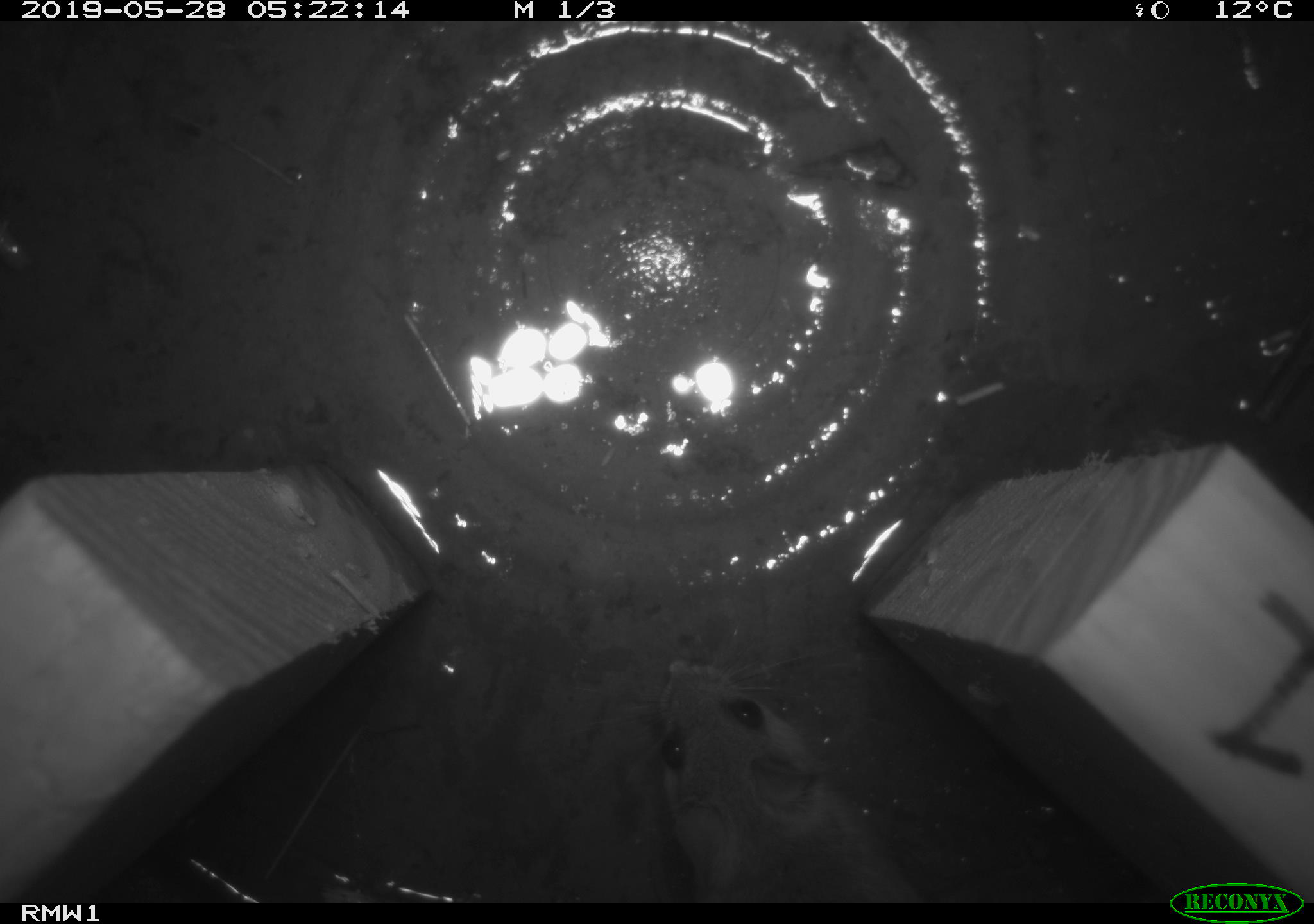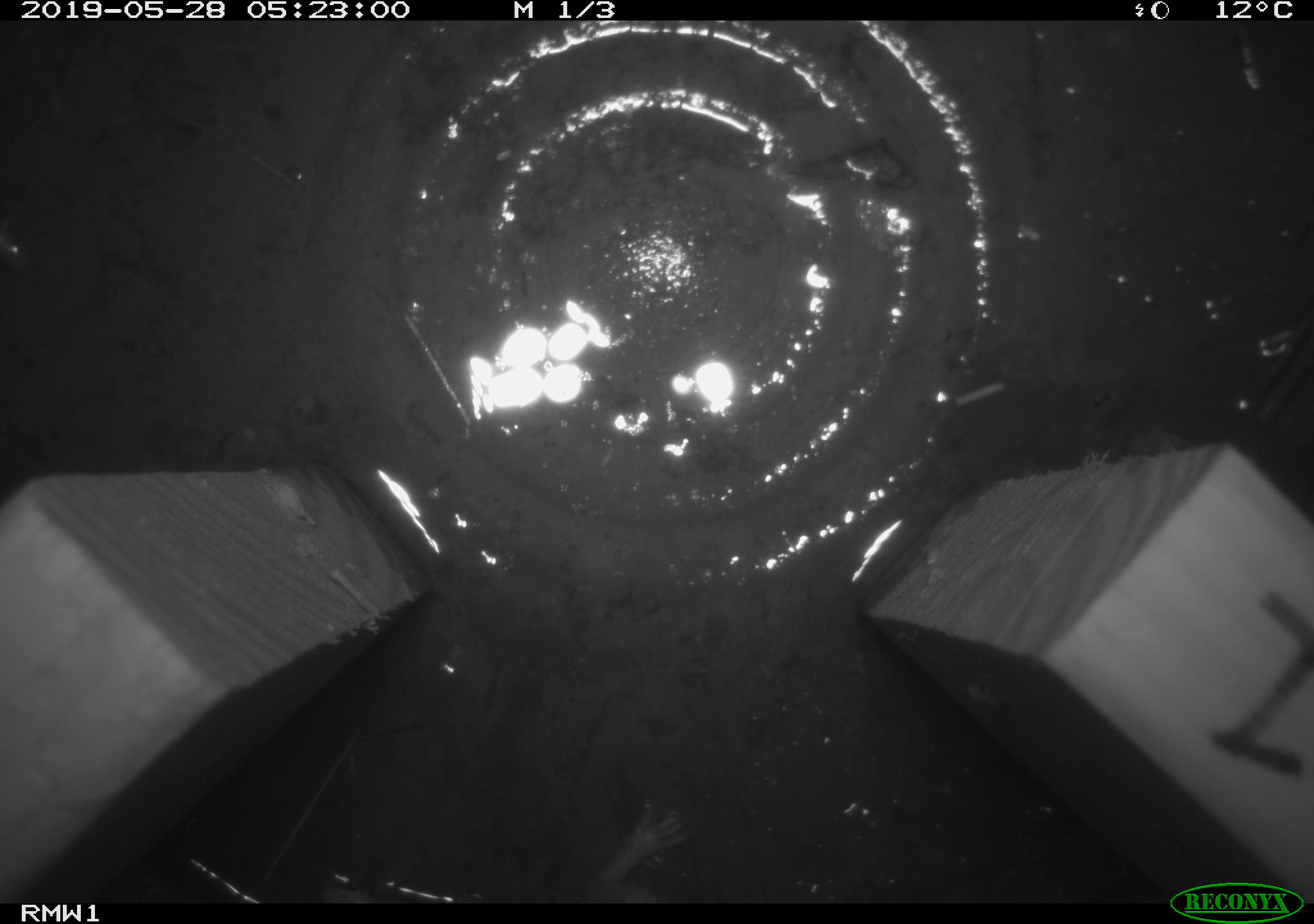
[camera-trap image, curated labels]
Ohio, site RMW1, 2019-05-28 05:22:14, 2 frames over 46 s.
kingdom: Animalia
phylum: Chordata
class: Mammalia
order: Rodentia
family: Cricetidae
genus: Peromyscus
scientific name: Peromyscus leucopus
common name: white-footed mouse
White-footed mouse (Peromyscus leucopus).